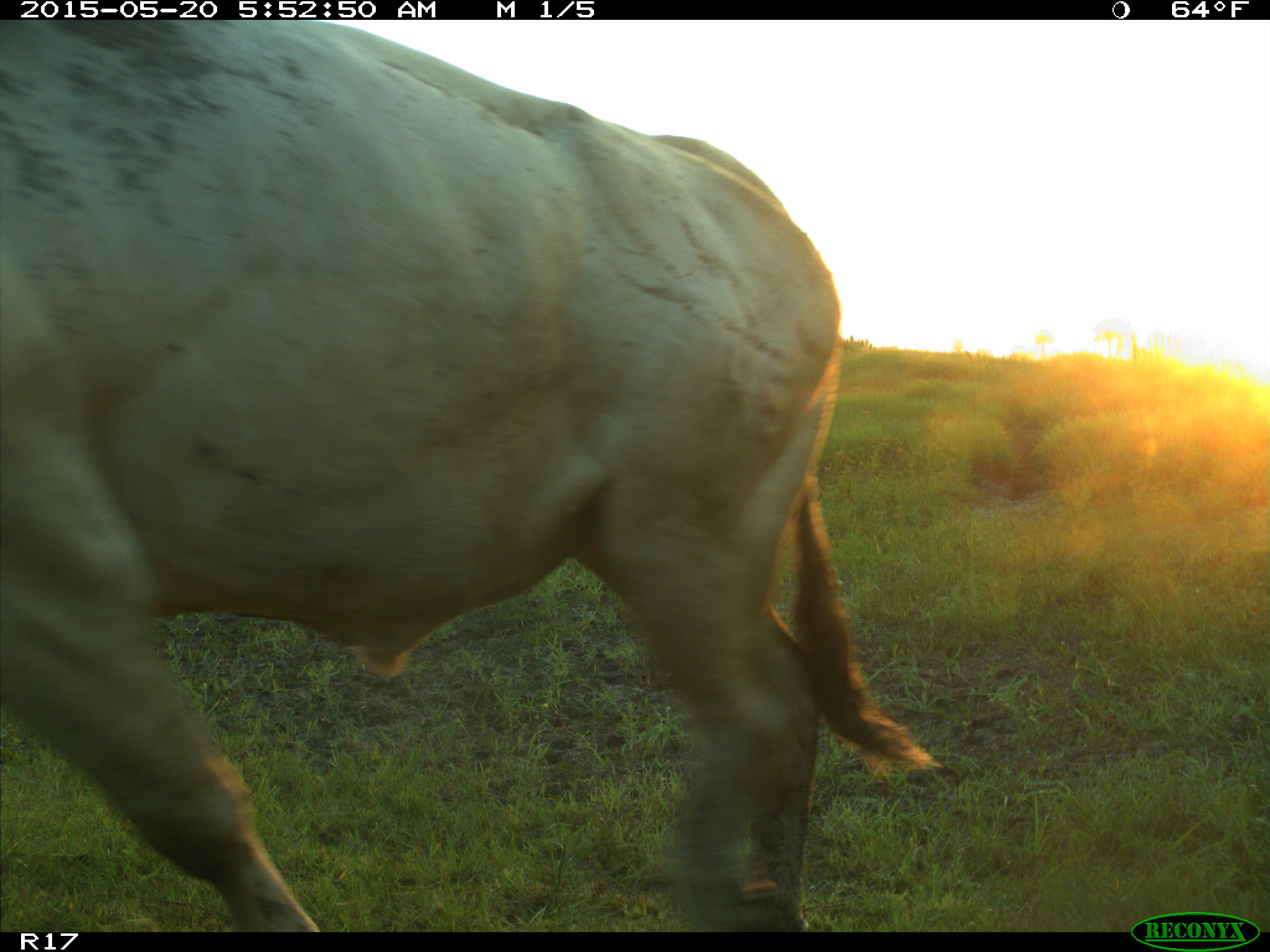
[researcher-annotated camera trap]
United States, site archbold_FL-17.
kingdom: Animalia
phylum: Chordata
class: Mammalia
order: Artiodactyla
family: Bovidae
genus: Bos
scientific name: Bos taurus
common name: domestic cow